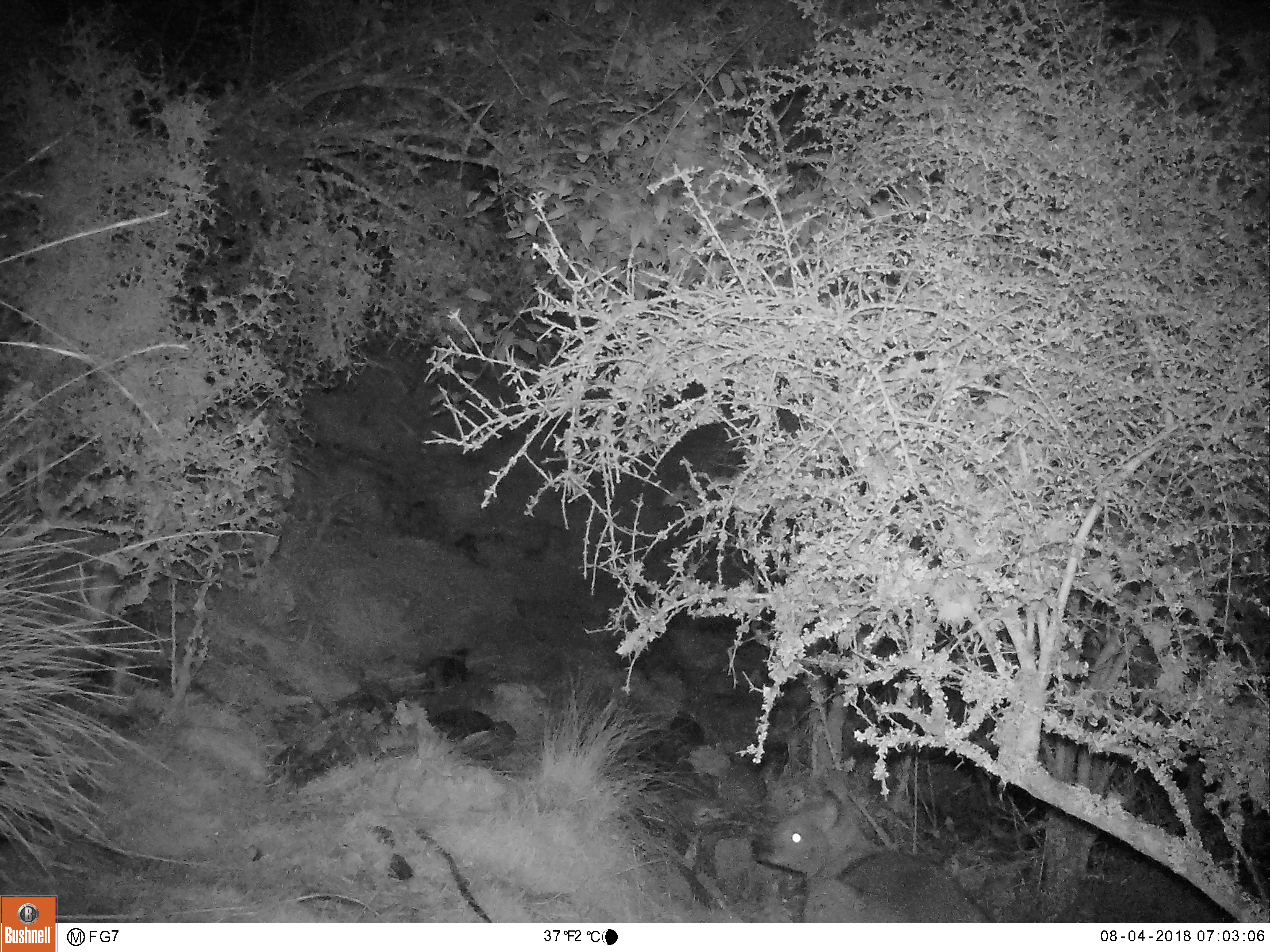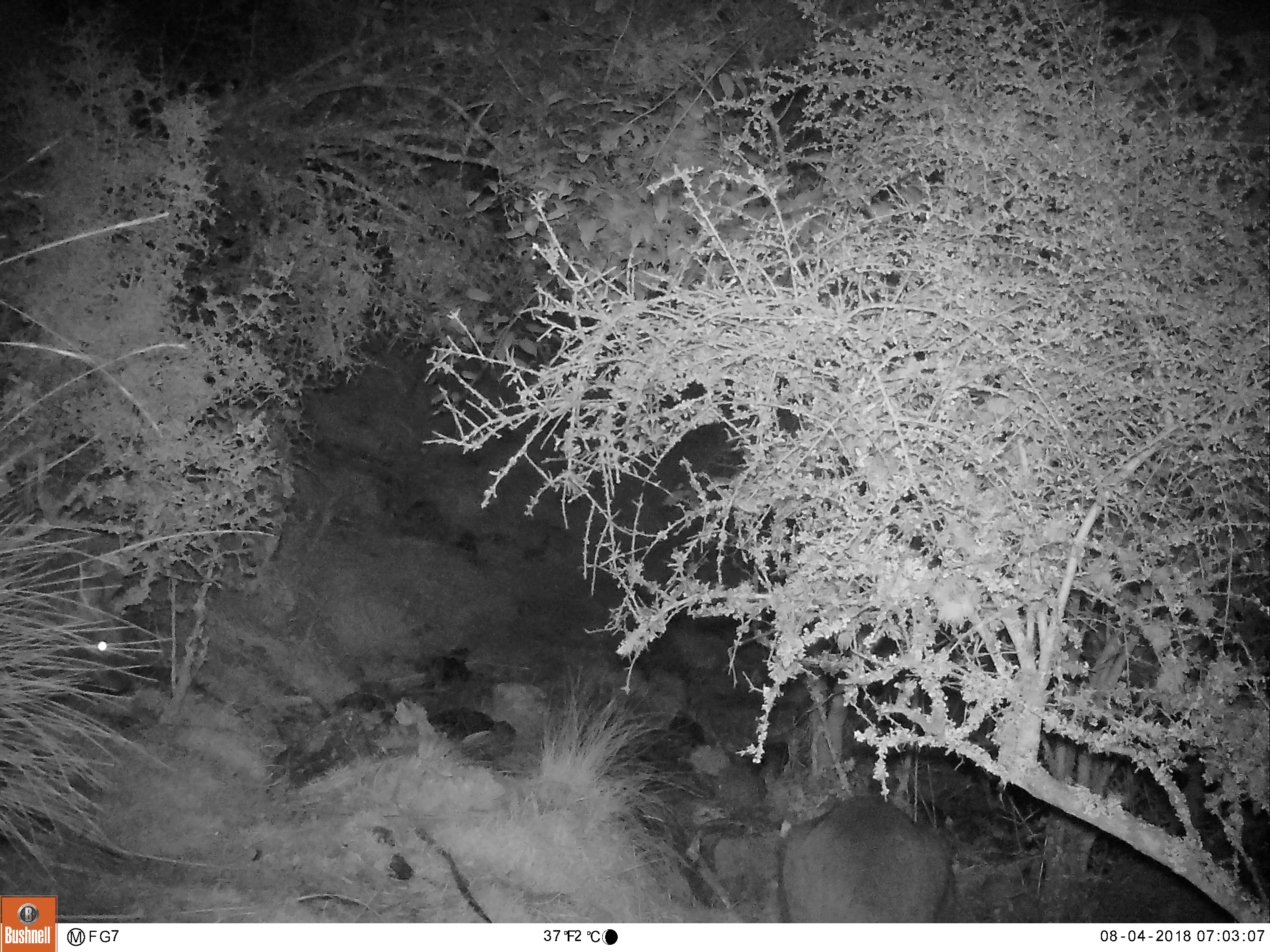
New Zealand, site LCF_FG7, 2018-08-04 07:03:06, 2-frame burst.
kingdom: Animalia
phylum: Chordata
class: Mammalia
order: Diprotodontia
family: Macropodidae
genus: Notamacropus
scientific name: Notamacropus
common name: wallaby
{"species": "wallaby (Notamacropus)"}